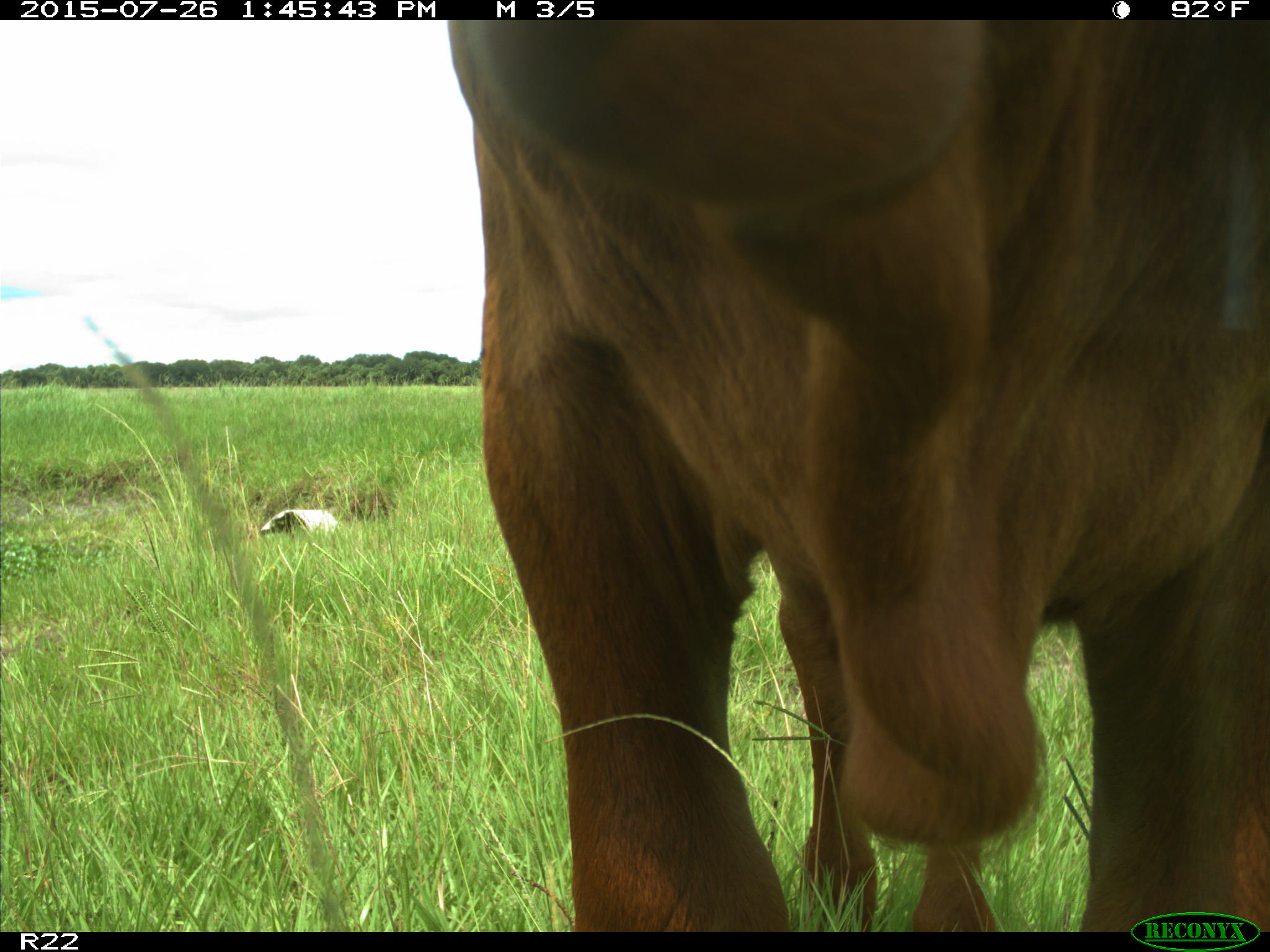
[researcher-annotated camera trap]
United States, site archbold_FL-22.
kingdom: Animalia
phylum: Chordata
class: Mammalia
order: Artiodactyla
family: Bovidae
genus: Bos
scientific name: Bos taurus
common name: domestic cow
Bos taurus (domestic cow).